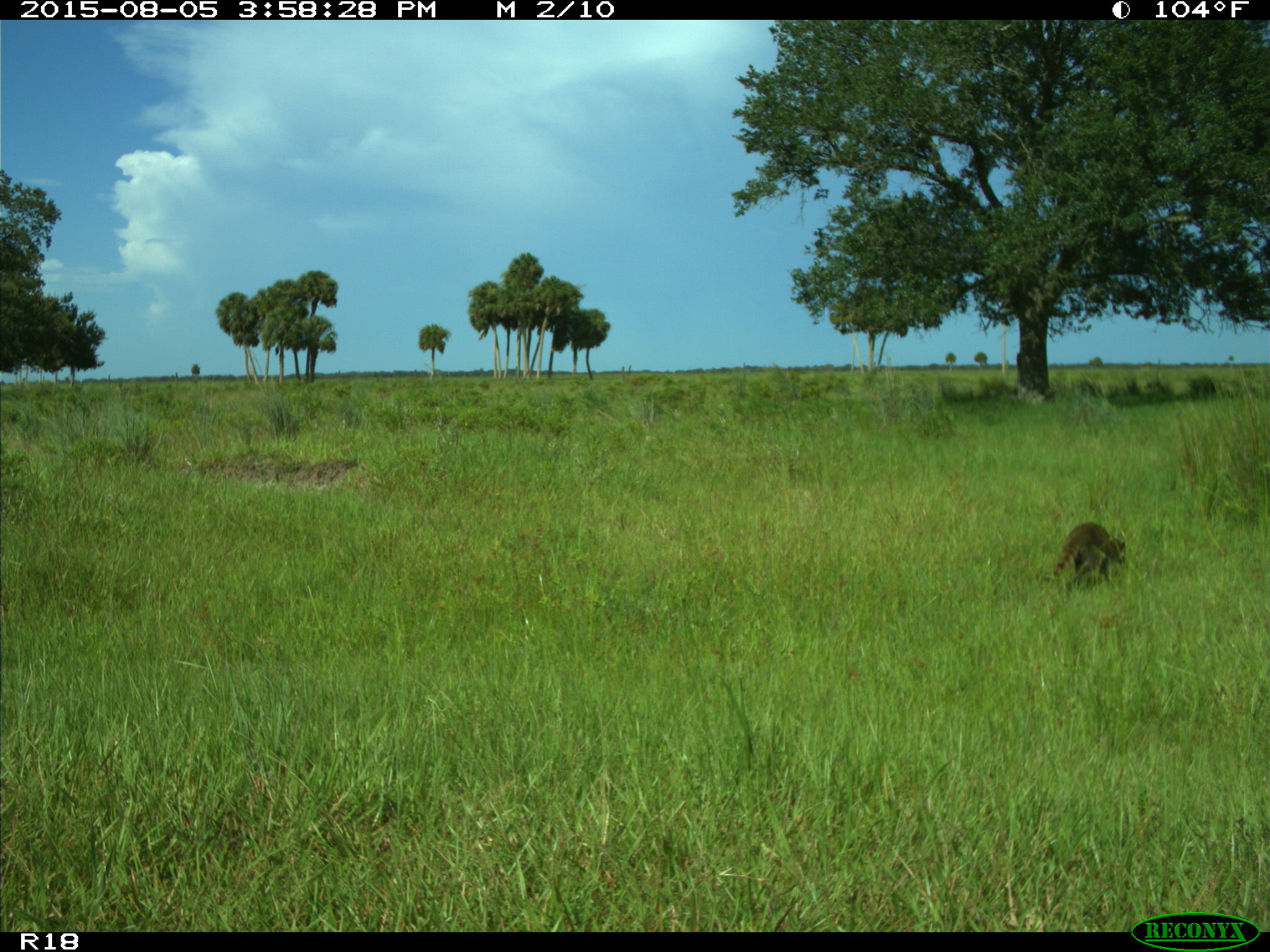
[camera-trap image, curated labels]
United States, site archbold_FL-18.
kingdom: Animalia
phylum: Chordata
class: Mammalia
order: Carnivora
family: Procyonidae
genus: Procyon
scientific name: Procyon lotor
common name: common raccoon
Procyon lotor (common raccoon).